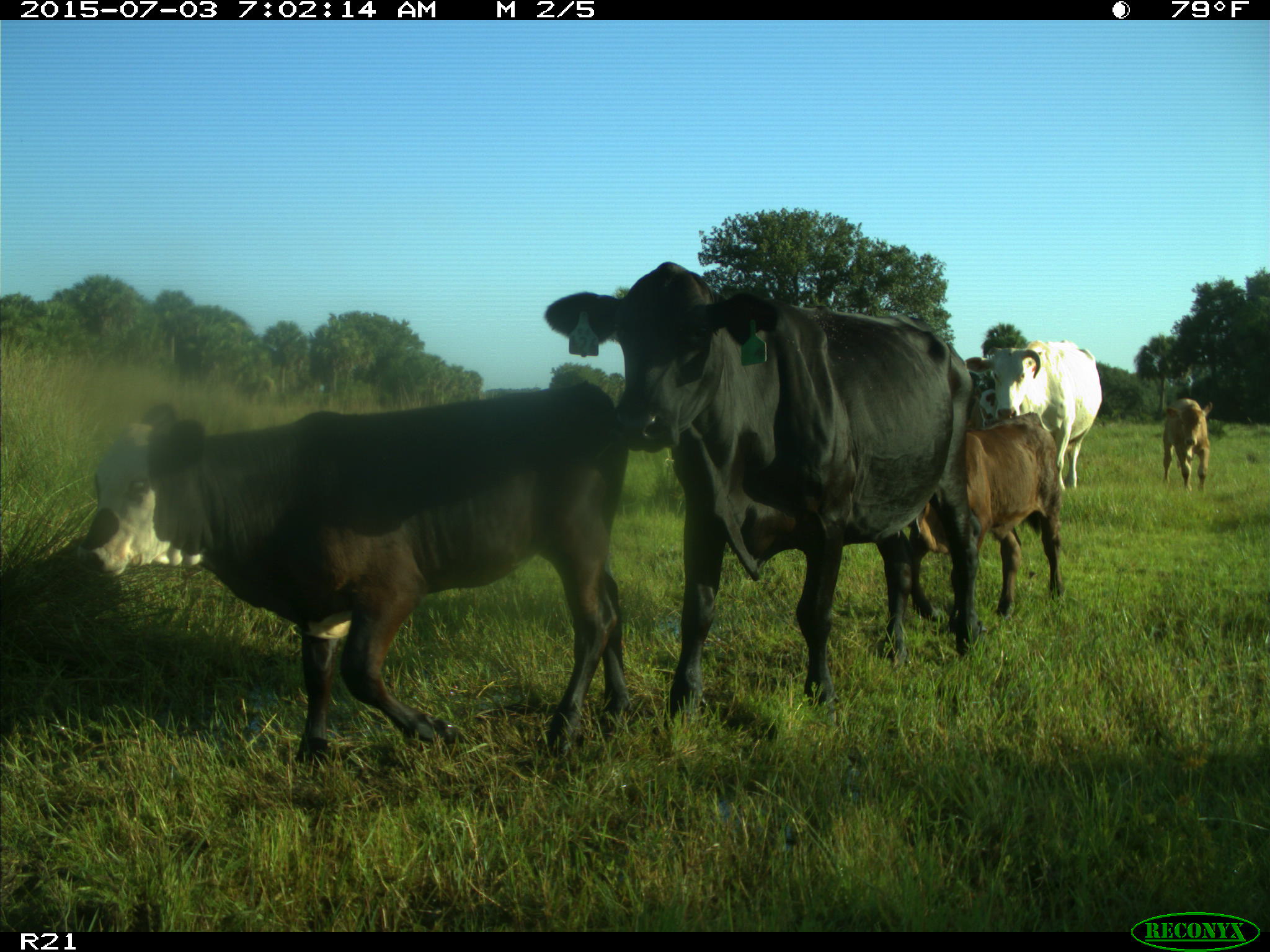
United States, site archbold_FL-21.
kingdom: Animalia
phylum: Chordata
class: Mammalia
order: Artiodactyla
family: Bovidae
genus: Bos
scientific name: Bos taurus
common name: domestic cow